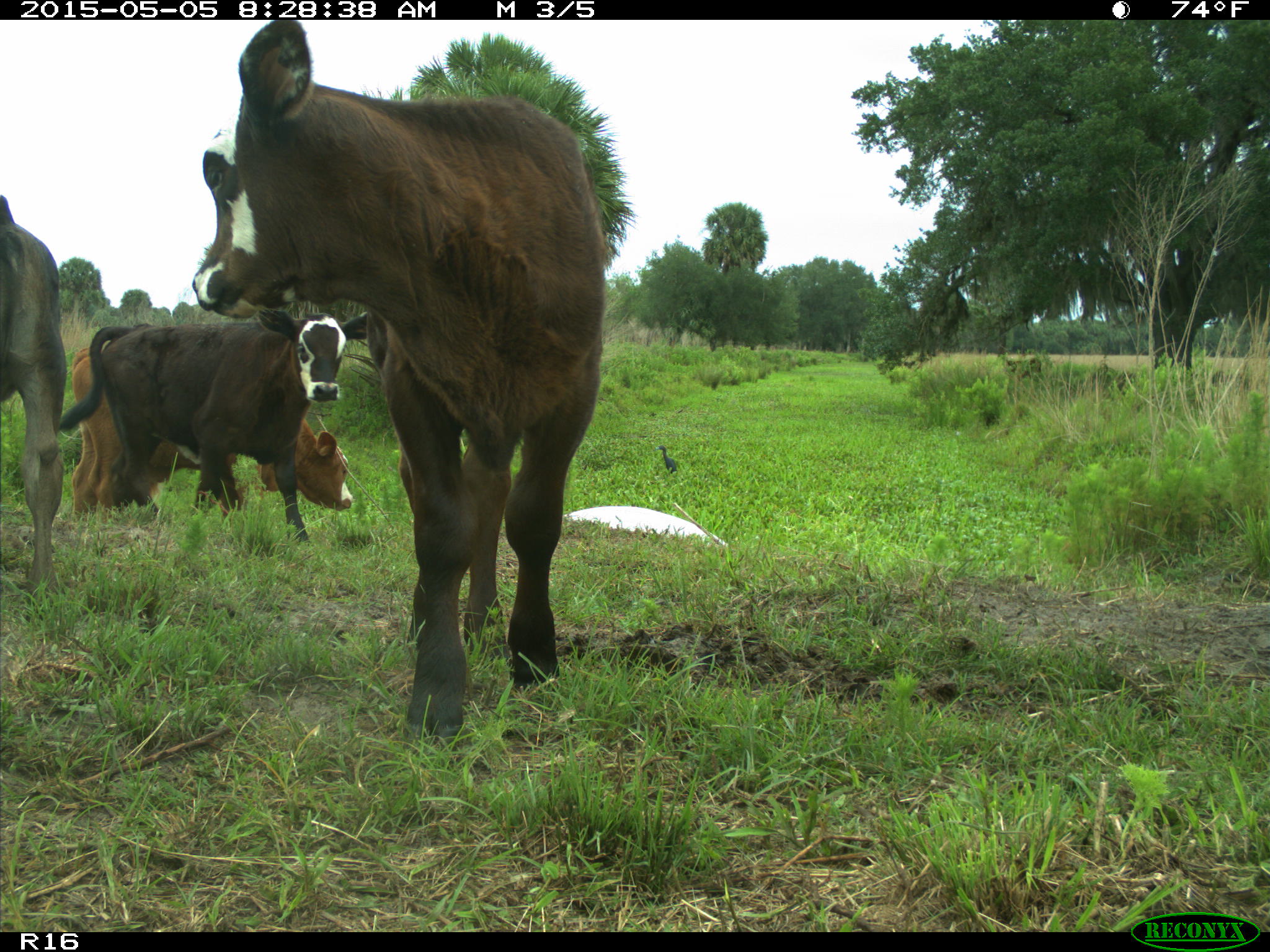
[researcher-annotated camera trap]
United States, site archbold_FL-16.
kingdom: Animalia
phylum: Chordata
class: Mammalia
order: Artiodactyla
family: Bovidae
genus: Bos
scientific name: Bos taurus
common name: domestic cow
Bos taurus (domestic cow).